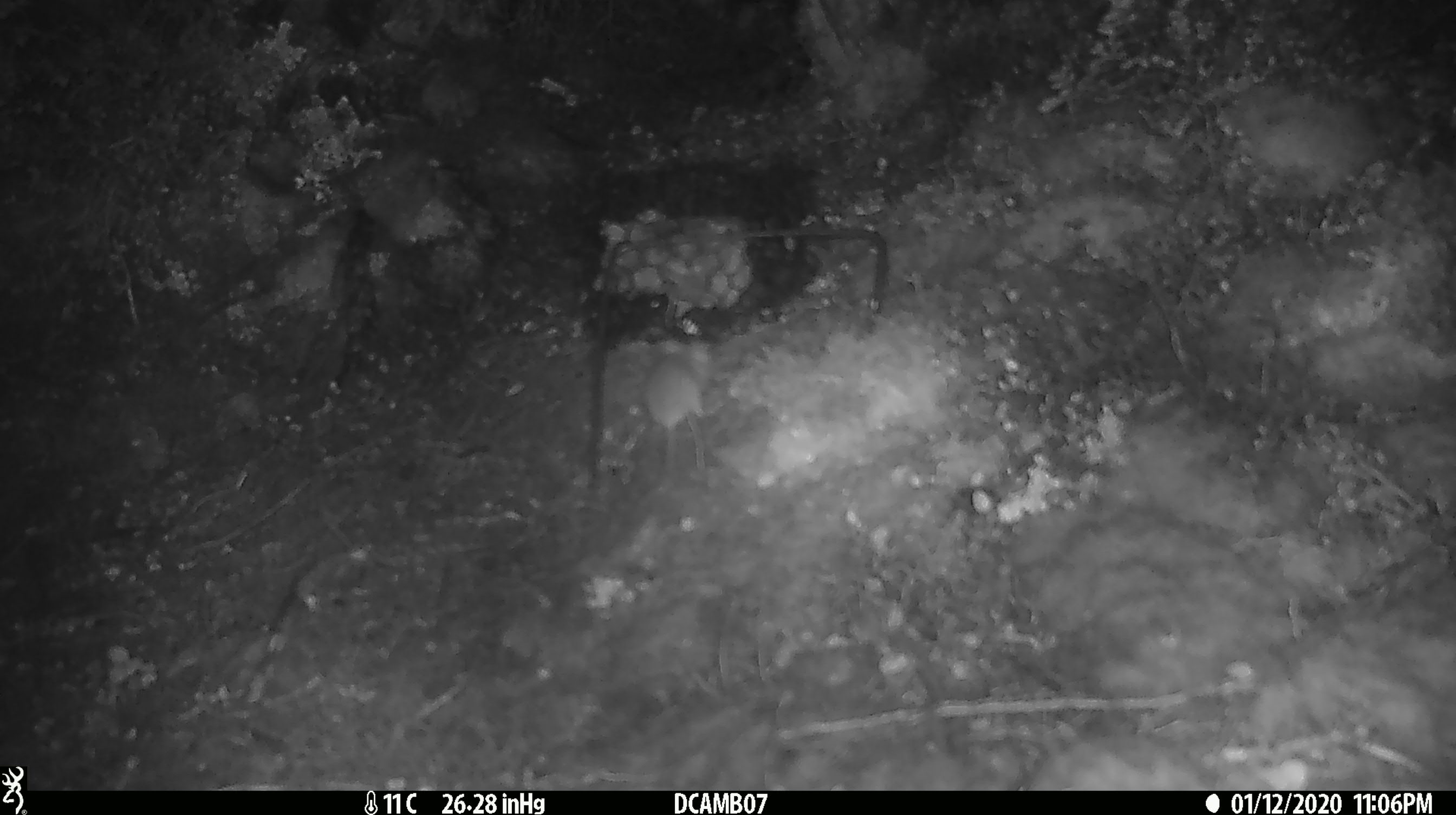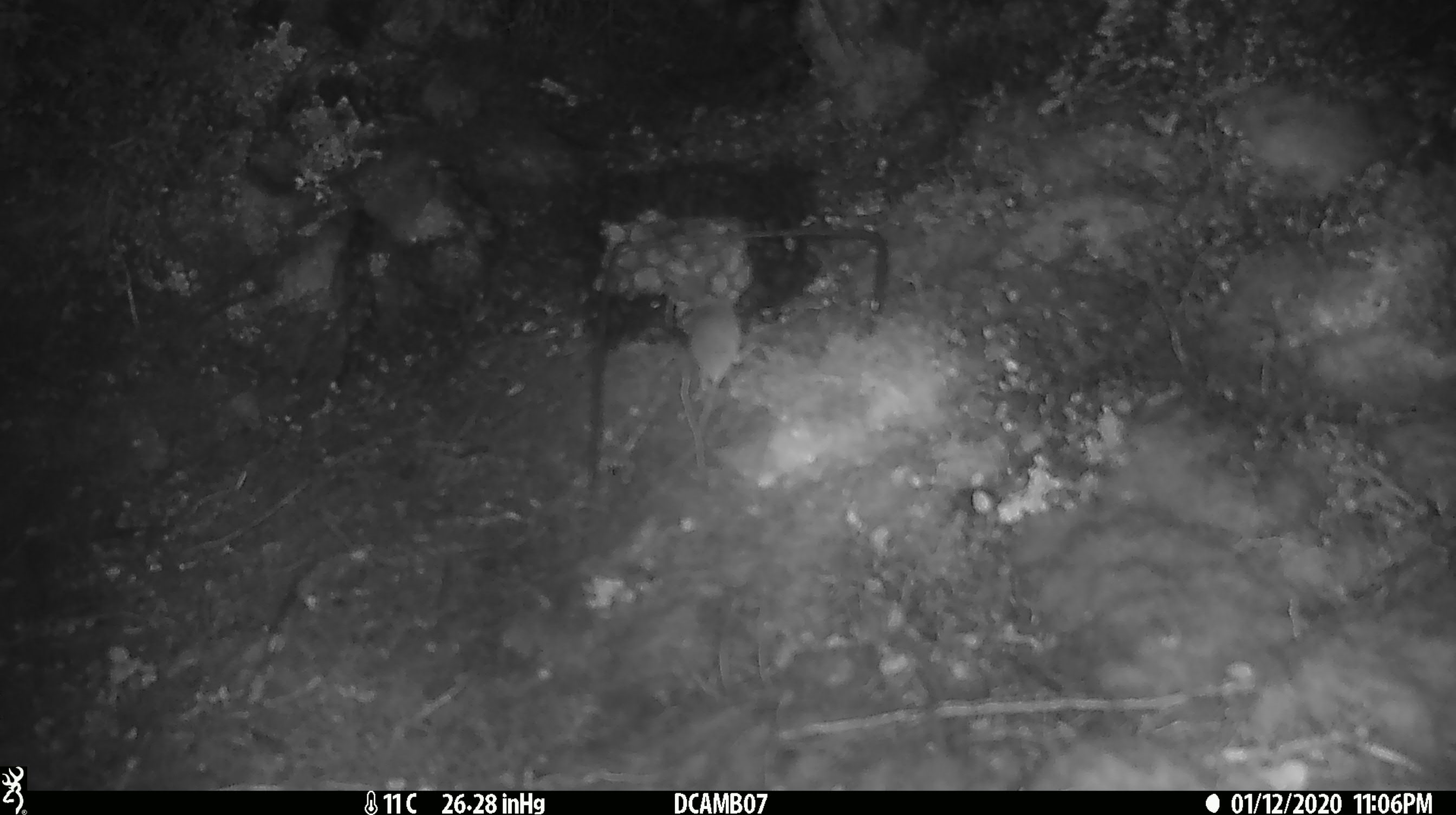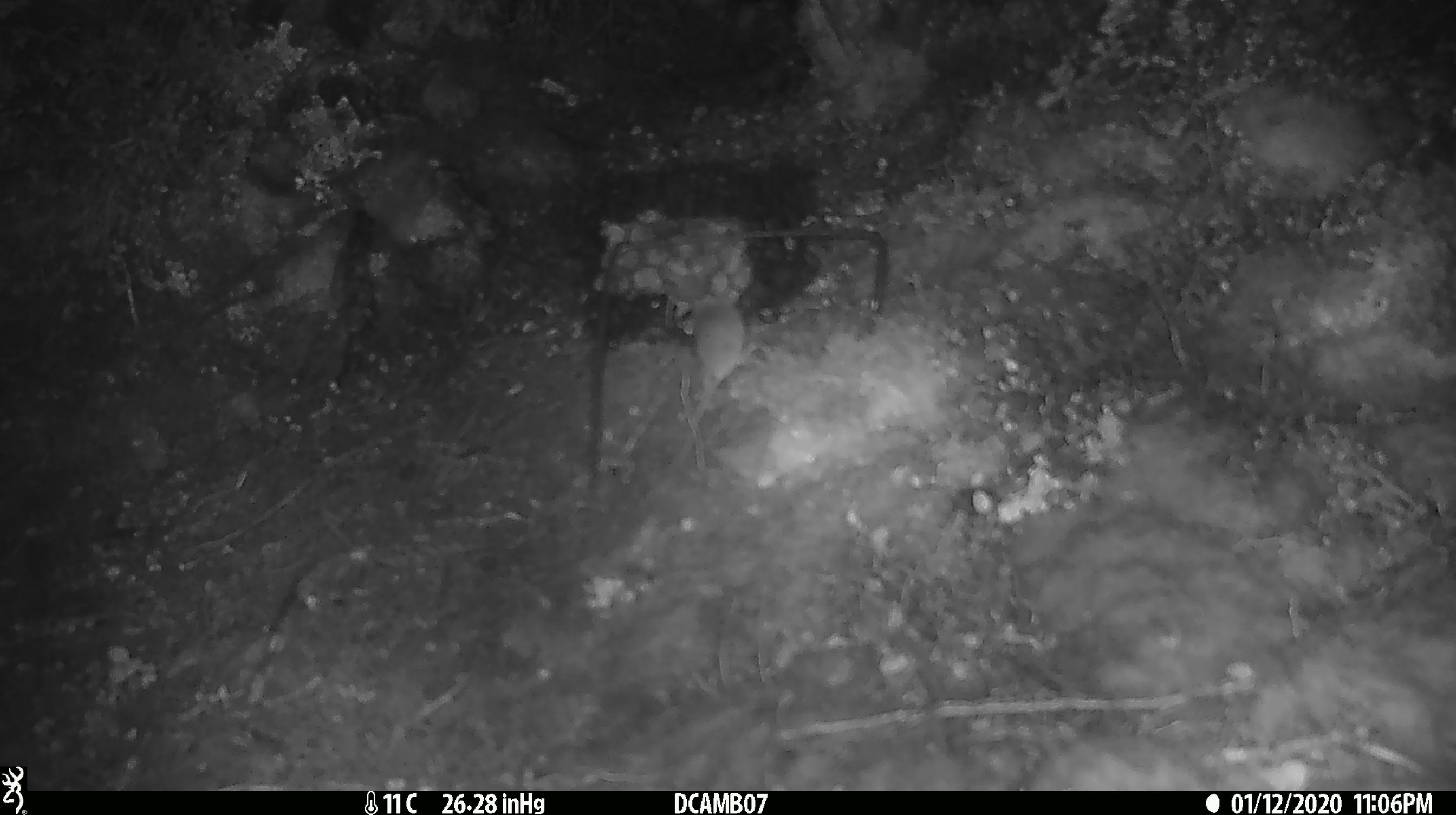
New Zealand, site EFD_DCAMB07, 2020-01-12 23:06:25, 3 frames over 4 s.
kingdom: Animalia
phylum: Chordata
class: Mammalia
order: Rodentia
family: Muridae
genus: Mus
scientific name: Mus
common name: mouse